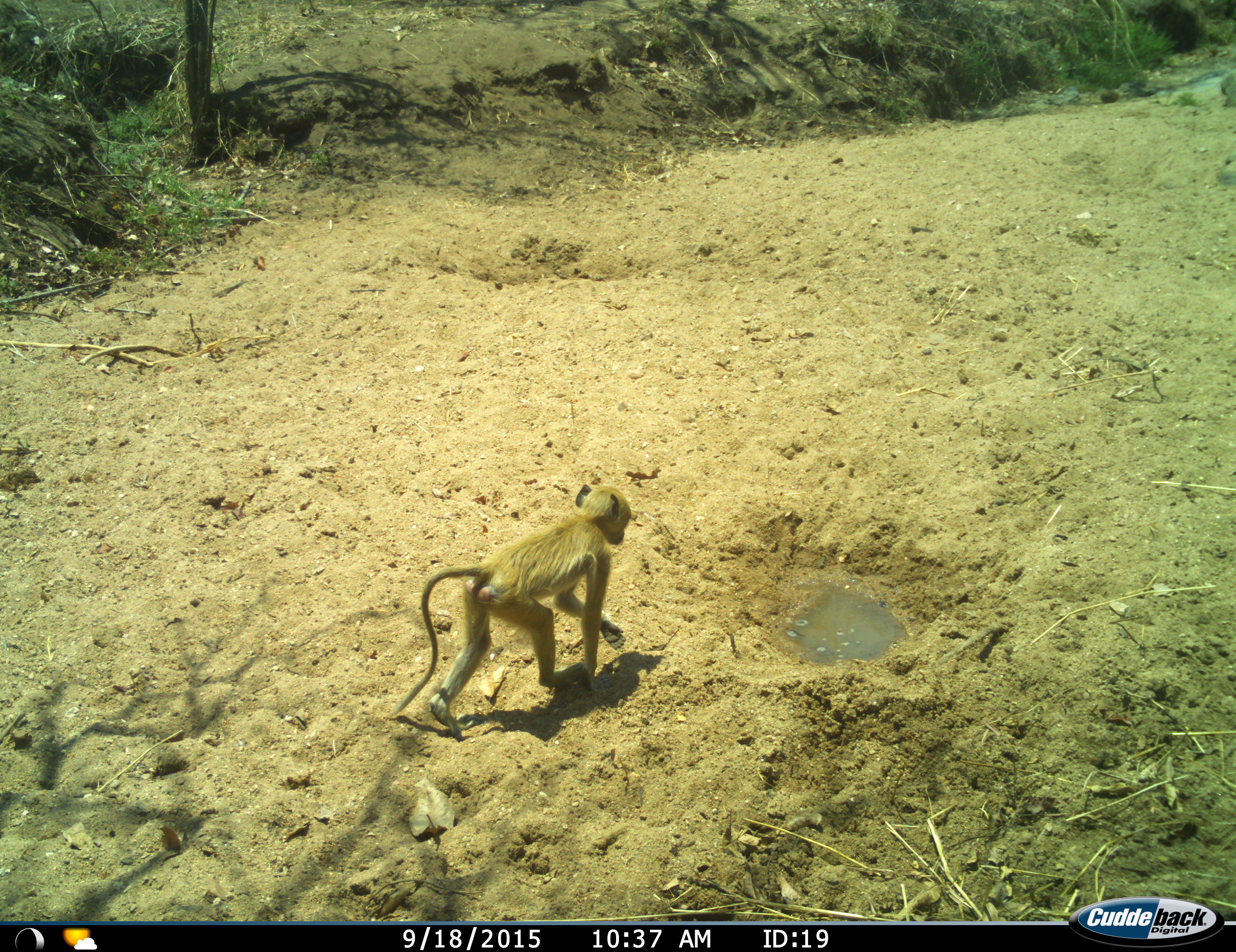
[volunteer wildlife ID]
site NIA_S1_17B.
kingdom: Animalia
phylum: Chordata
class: Mammalia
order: Primates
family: Cercopithecidae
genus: Papio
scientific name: Papio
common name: baboon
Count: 1.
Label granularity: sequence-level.